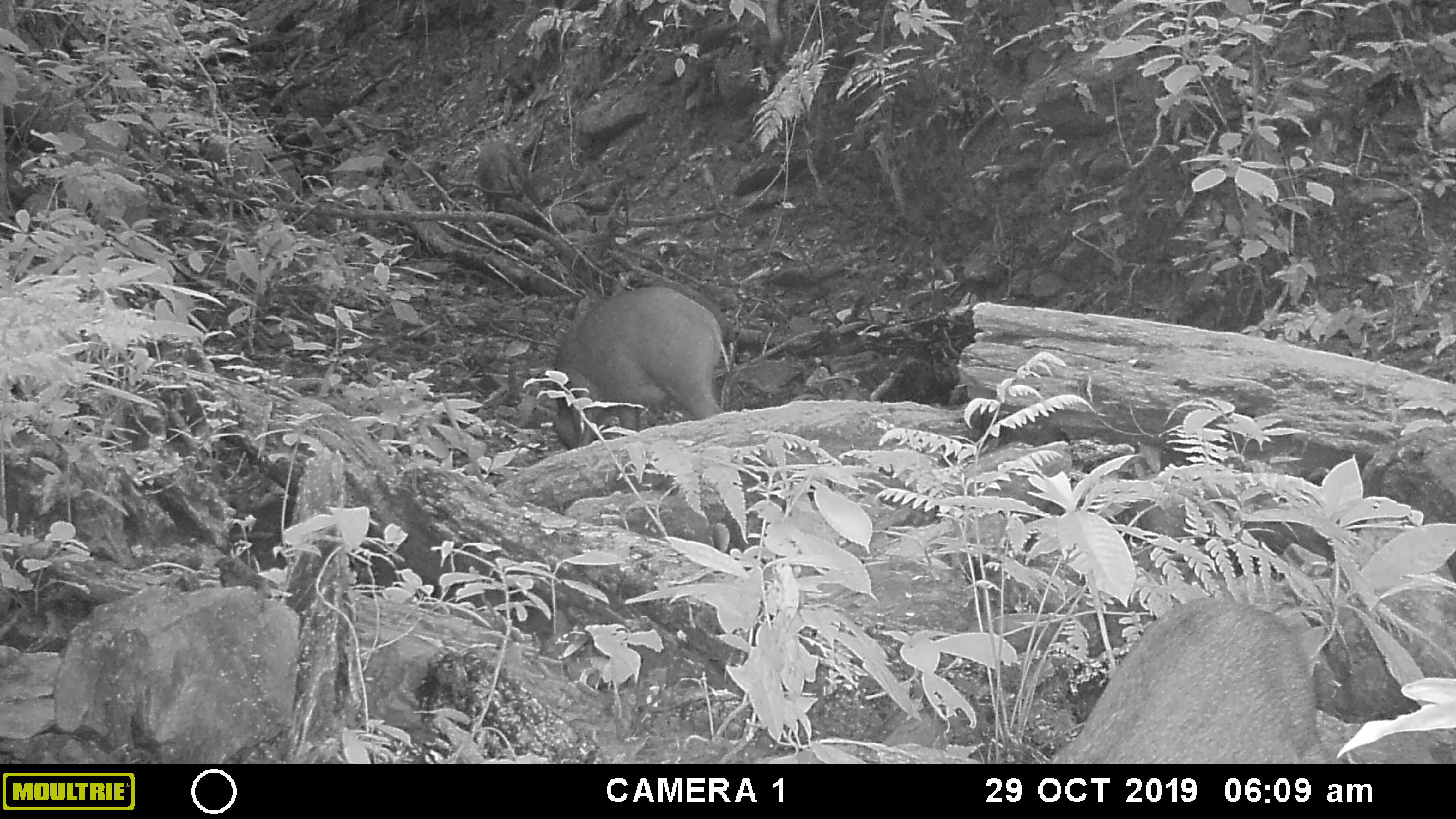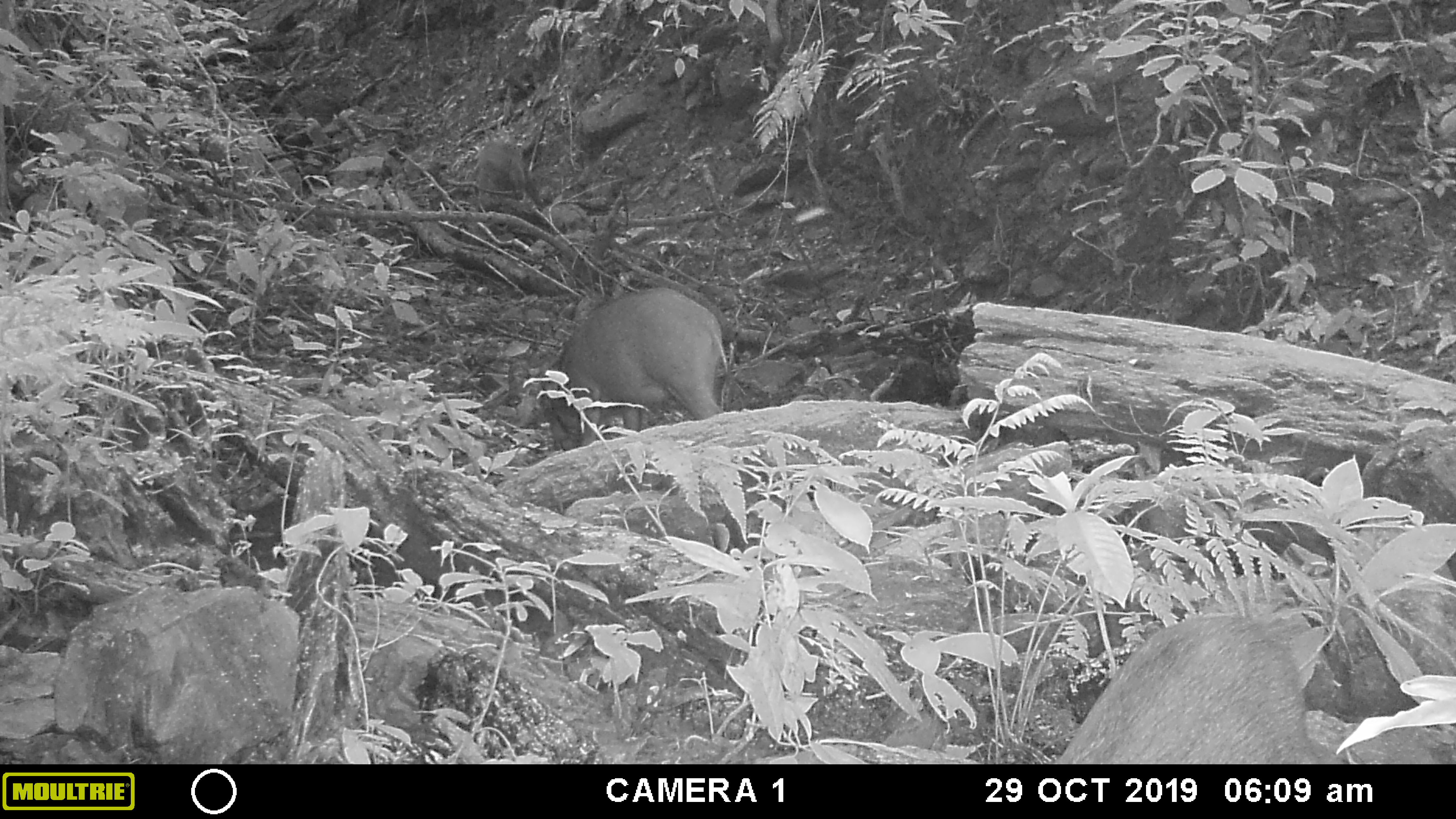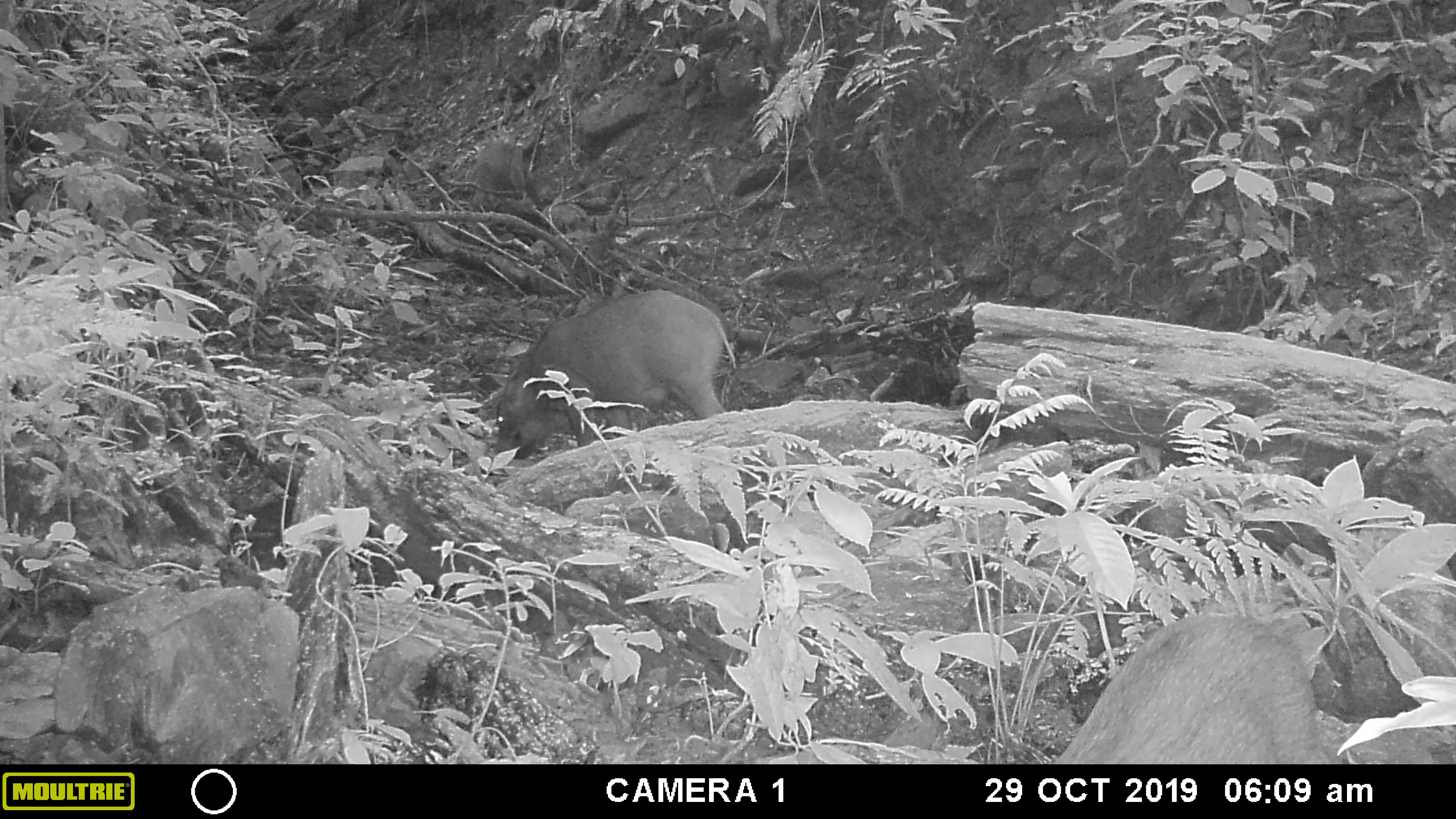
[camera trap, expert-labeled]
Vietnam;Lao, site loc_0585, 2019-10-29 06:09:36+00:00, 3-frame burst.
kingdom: Animalia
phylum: Chordata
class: Mammalia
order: Artiodactyla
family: Suidae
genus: Sus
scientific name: Sus scrofa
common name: eurasian wild pig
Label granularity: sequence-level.